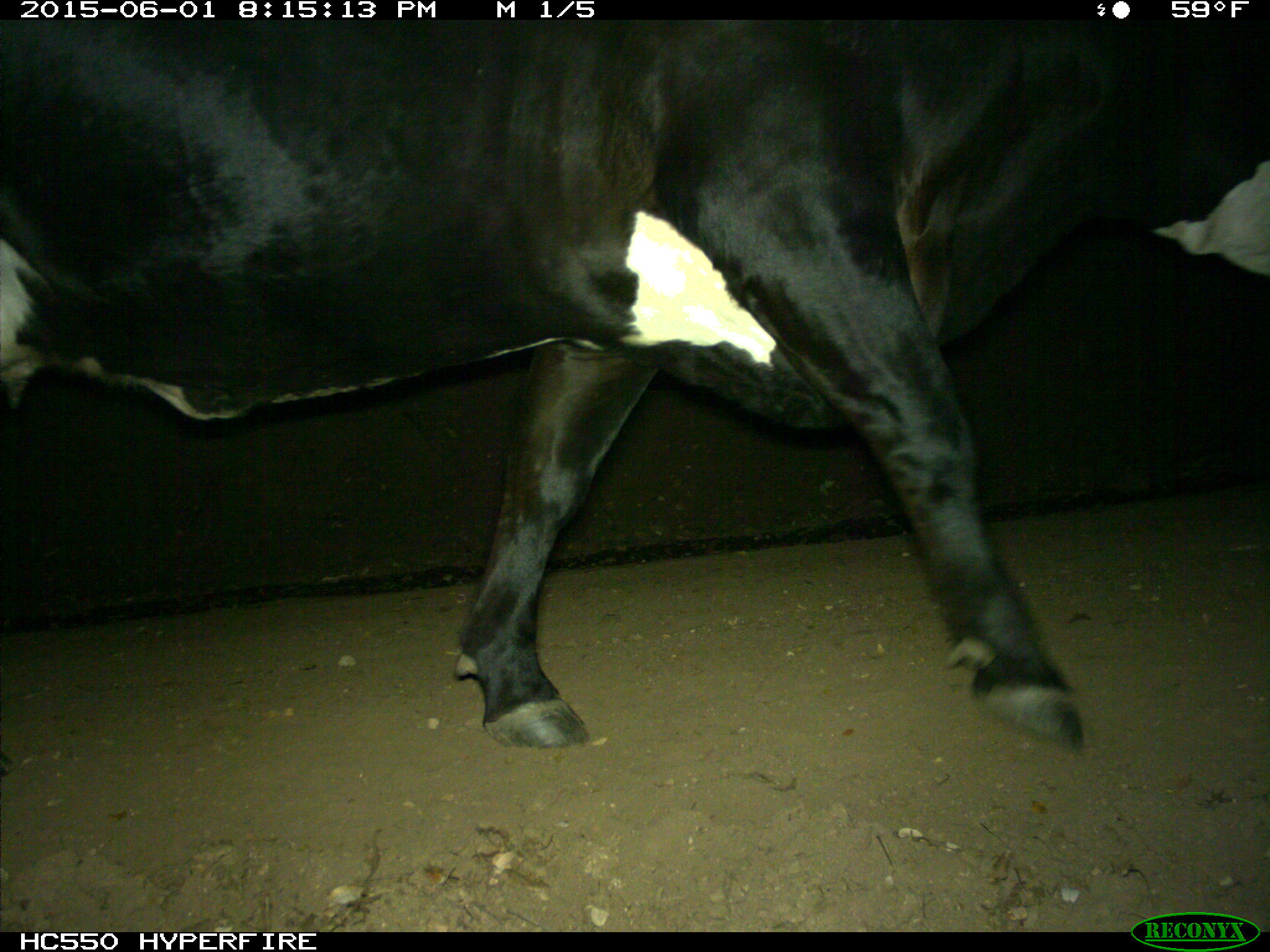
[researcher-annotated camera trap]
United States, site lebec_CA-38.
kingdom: Animalia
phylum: Chordata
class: Mammalia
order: Artiodactyla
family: Bovidae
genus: Bos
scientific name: Bos taurus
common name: domestic cow